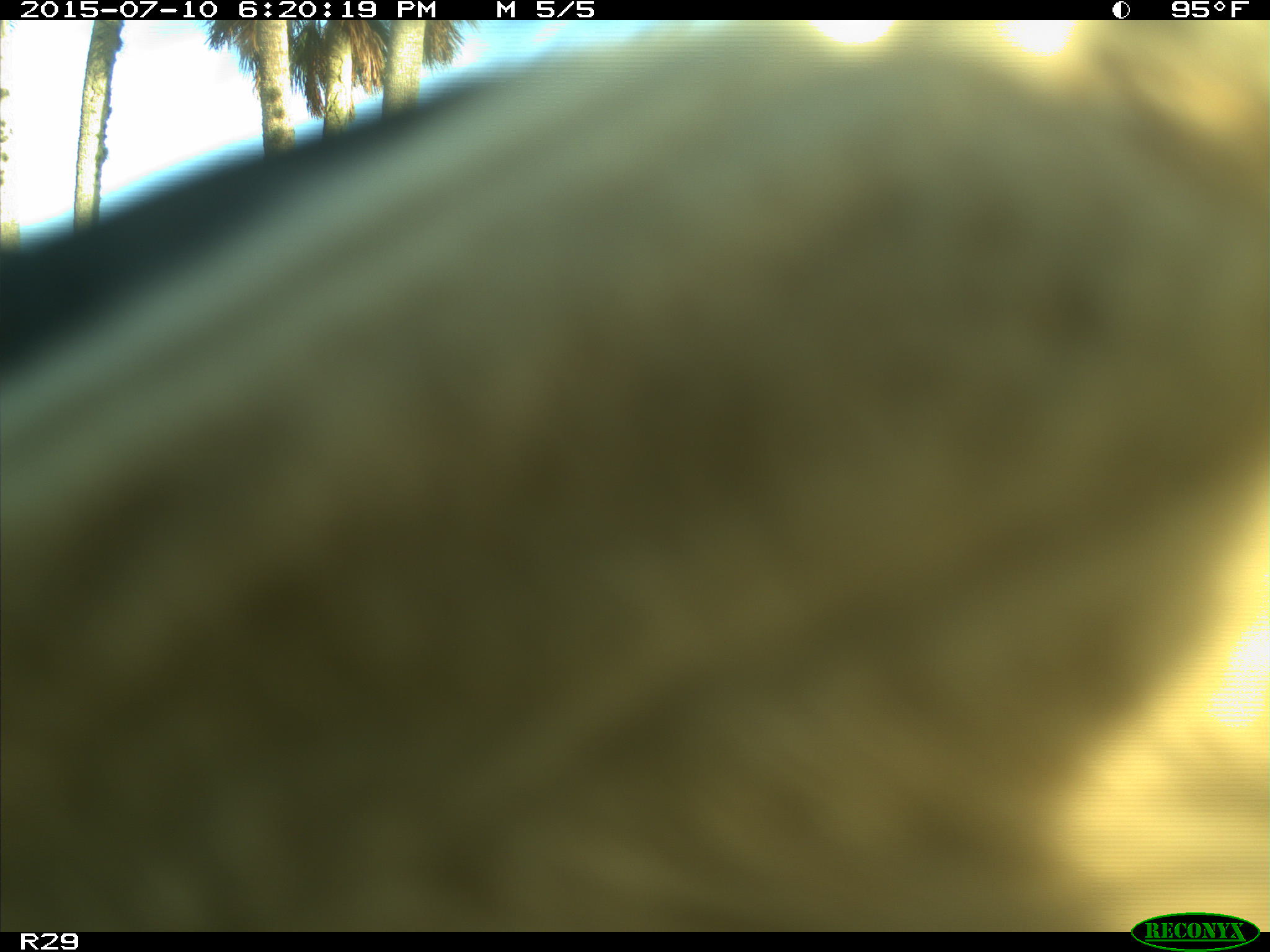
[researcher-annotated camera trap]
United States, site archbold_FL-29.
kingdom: Animalia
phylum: Chordata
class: Mammalia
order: Artiodactyla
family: Bovidae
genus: Bos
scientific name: Bos taurus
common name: domestic cow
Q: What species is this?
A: Bos taurus (domestic cow).